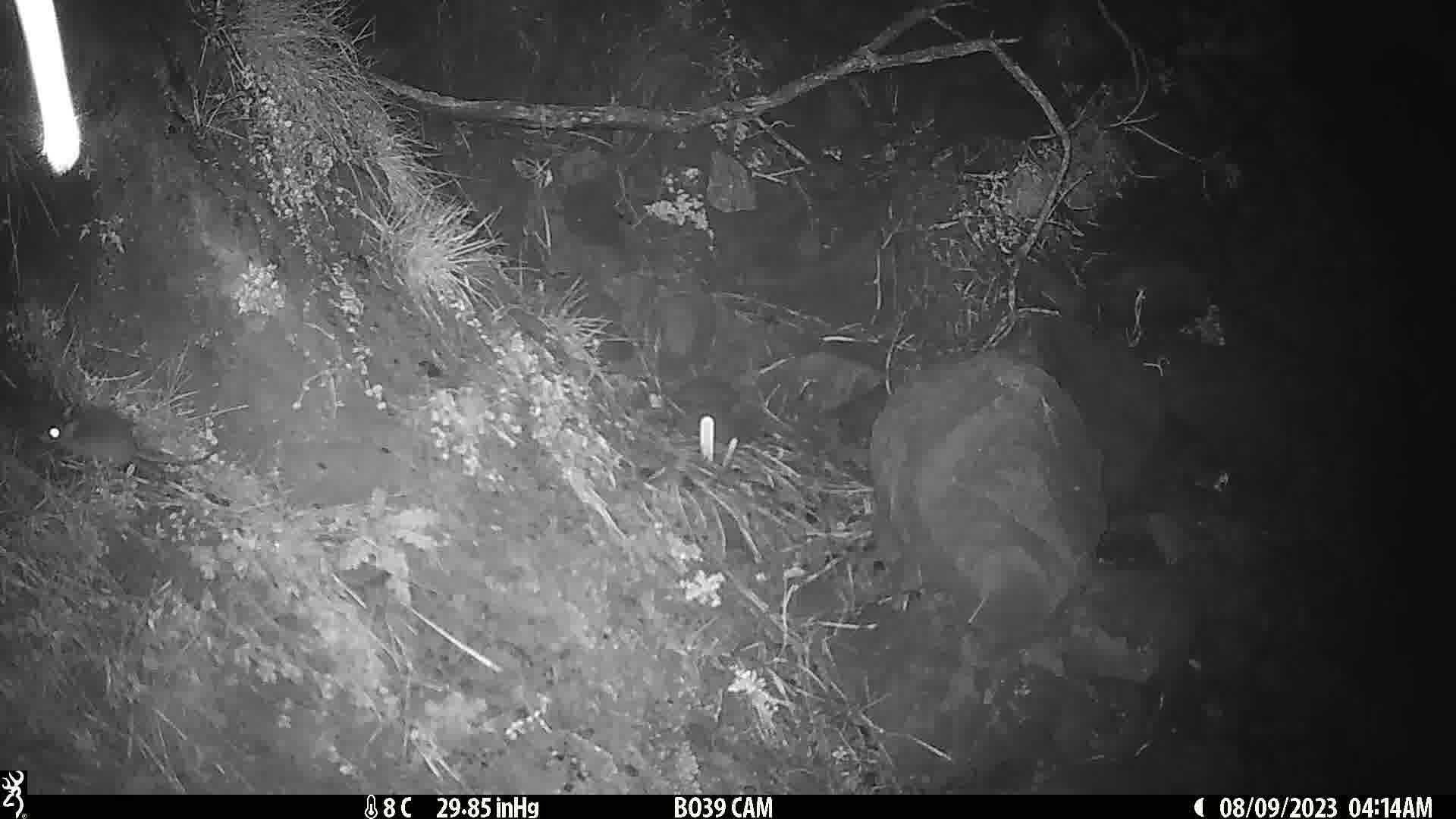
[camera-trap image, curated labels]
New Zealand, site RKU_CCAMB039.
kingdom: Animalia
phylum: Chordata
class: Mammalia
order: Rodentia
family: Muridae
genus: Rattus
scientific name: Rattus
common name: rat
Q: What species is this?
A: Rat (Rattus).